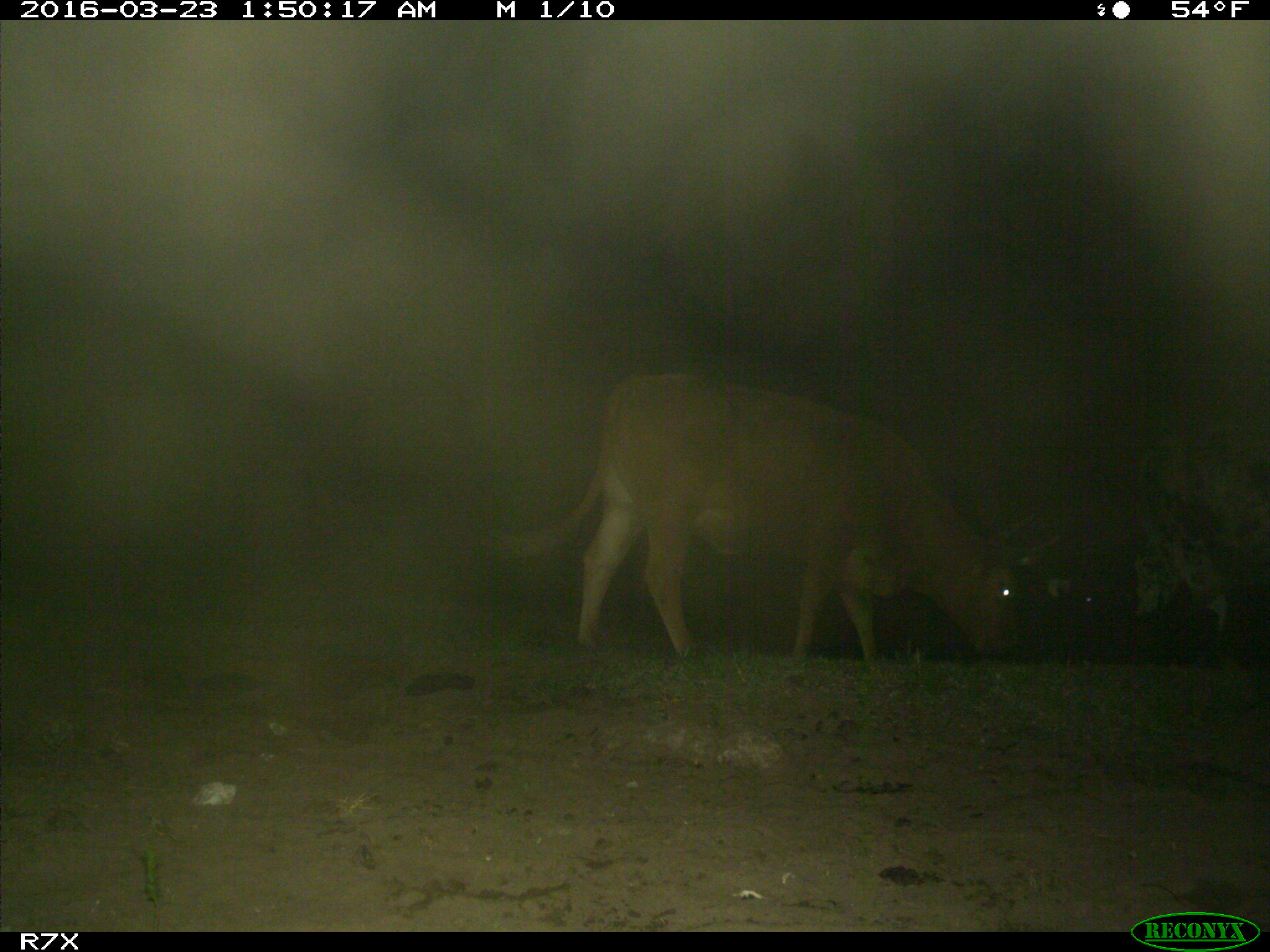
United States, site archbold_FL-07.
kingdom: Animalia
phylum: Chordata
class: Mammalia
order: Artiodactyla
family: Bovidae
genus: Bos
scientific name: Bos taurus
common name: domestic cow